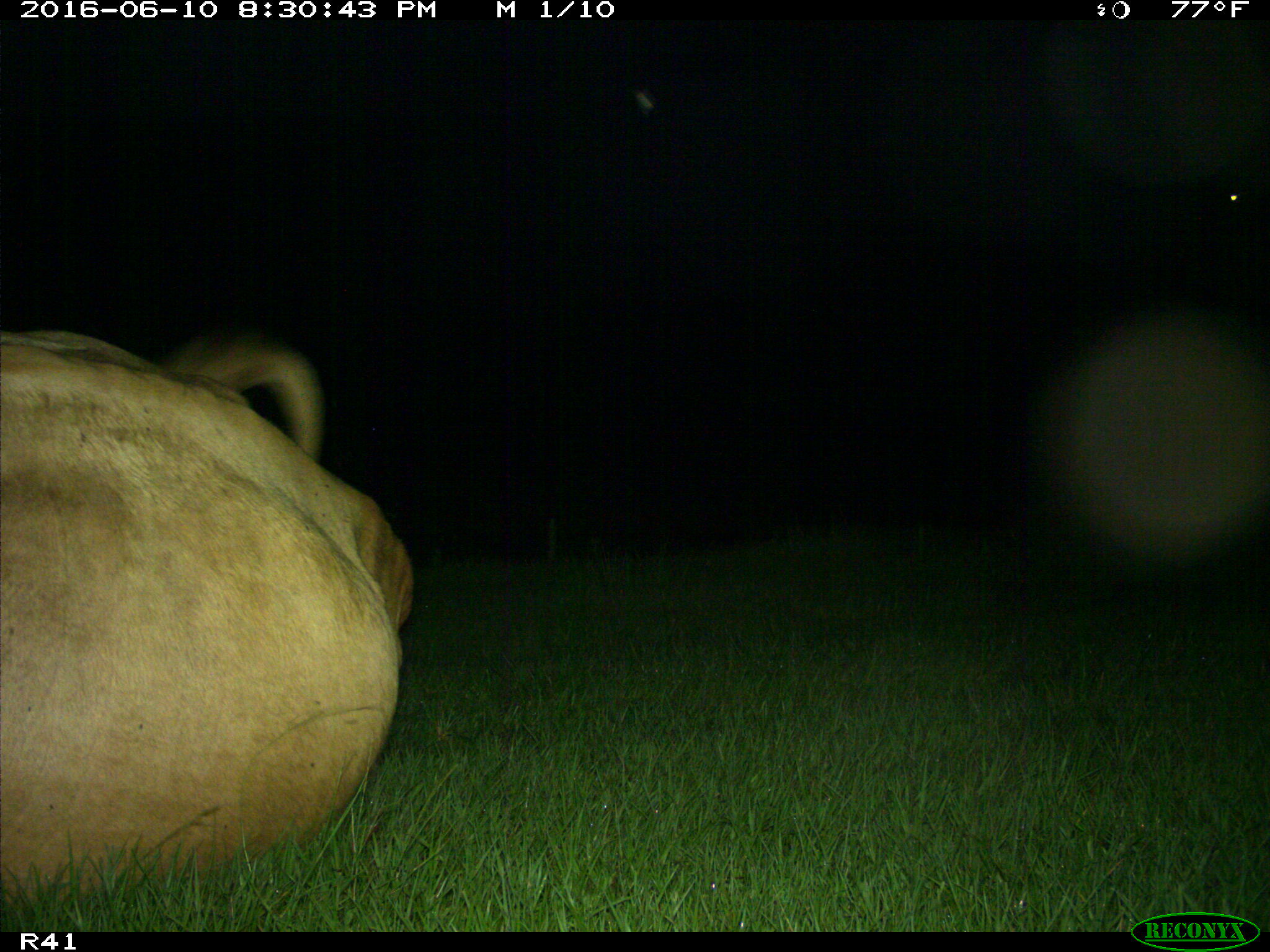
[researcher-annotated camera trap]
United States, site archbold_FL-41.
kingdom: Animalia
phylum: Chordata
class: Mammalia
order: Artiodactyla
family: Bovidae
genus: Bos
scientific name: Bos taurus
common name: domestic cow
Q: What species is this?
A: Bos taurus (domestic cow).